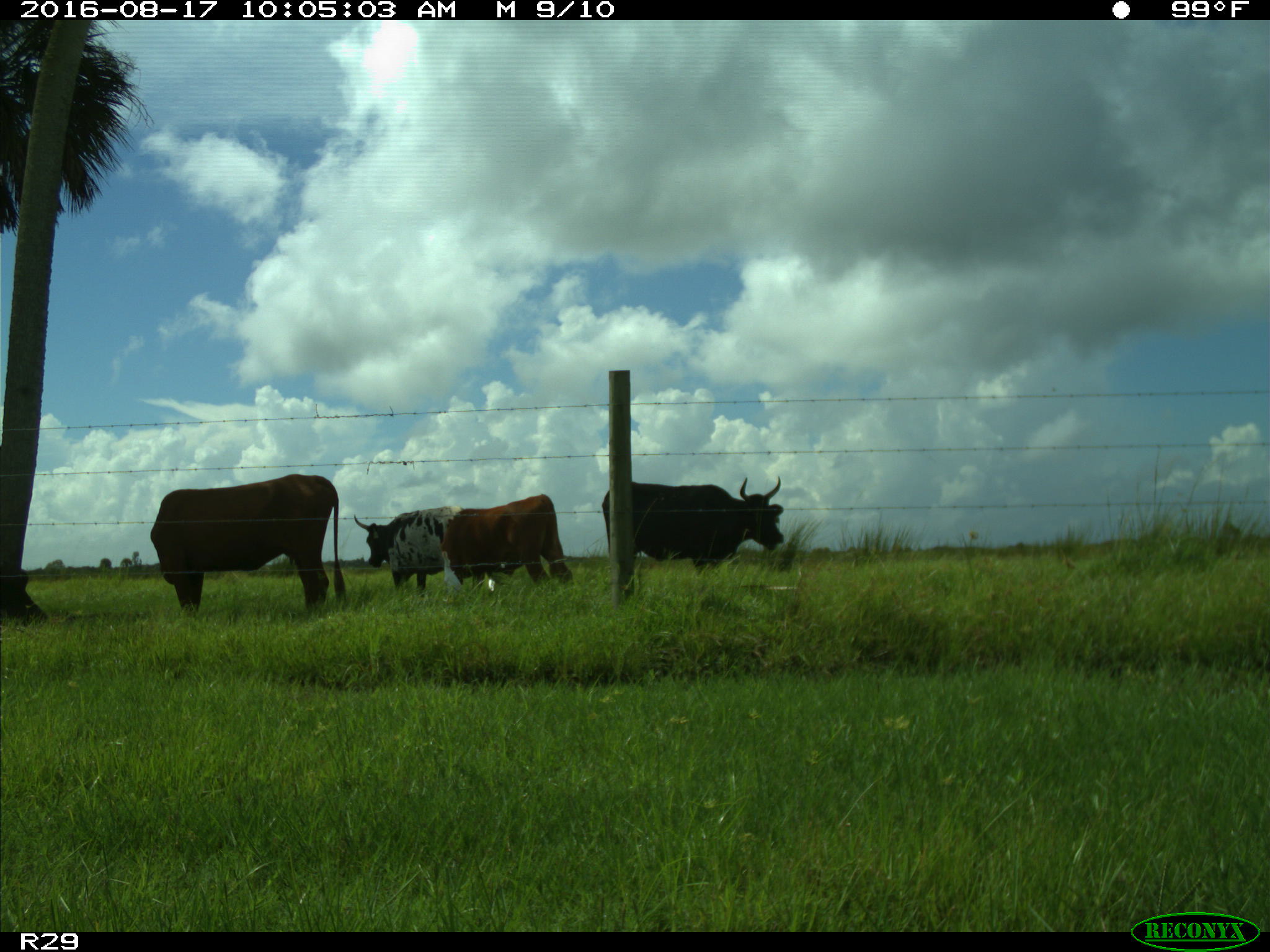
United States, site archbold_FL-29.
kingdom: Animalia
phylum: Chordata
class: Mammalia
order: Artiodactyla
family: Bovidae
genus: Bos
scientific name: Bos taurus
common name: domestic cow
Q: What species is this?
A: Bos taurus (domestic cow).